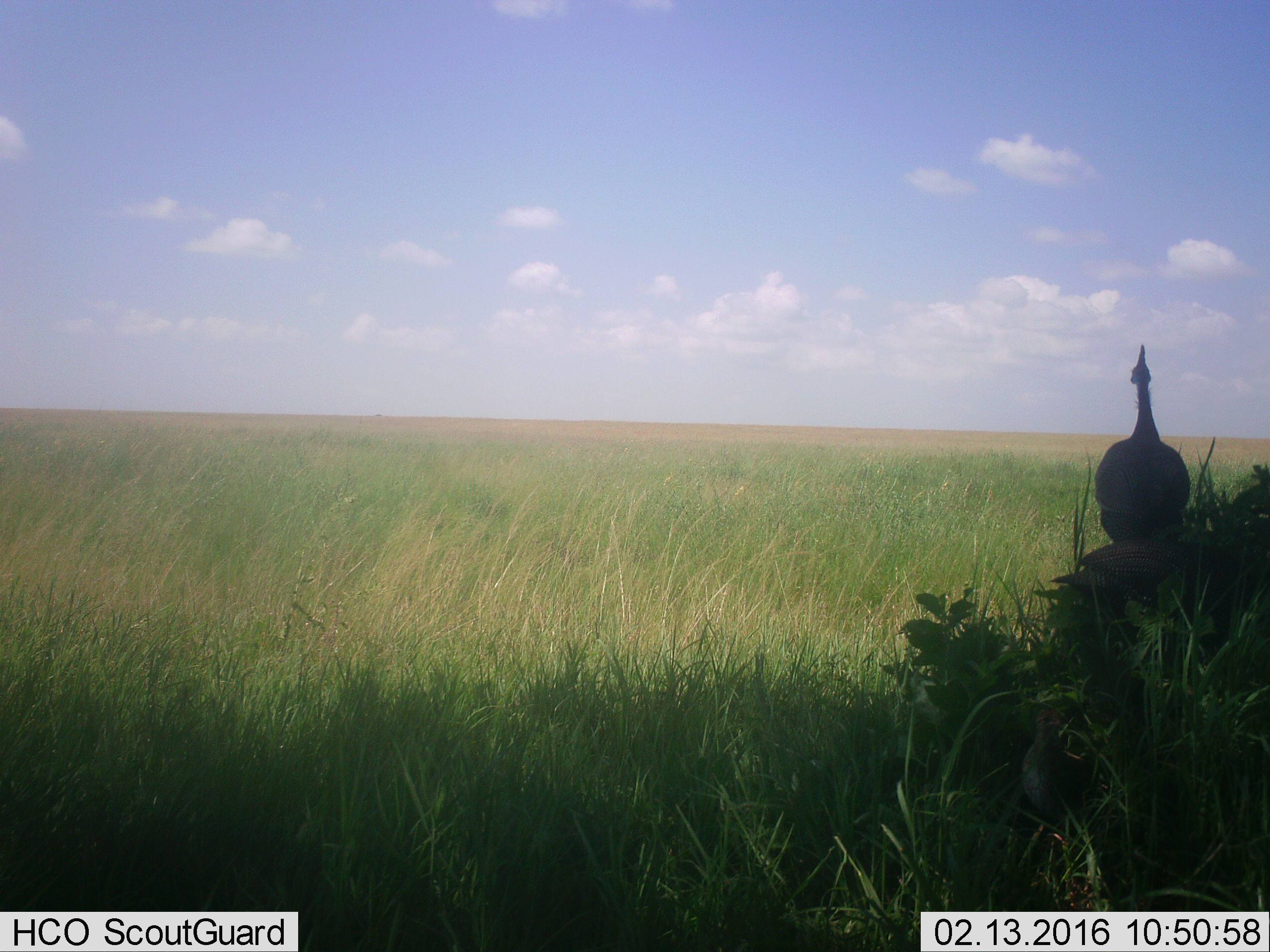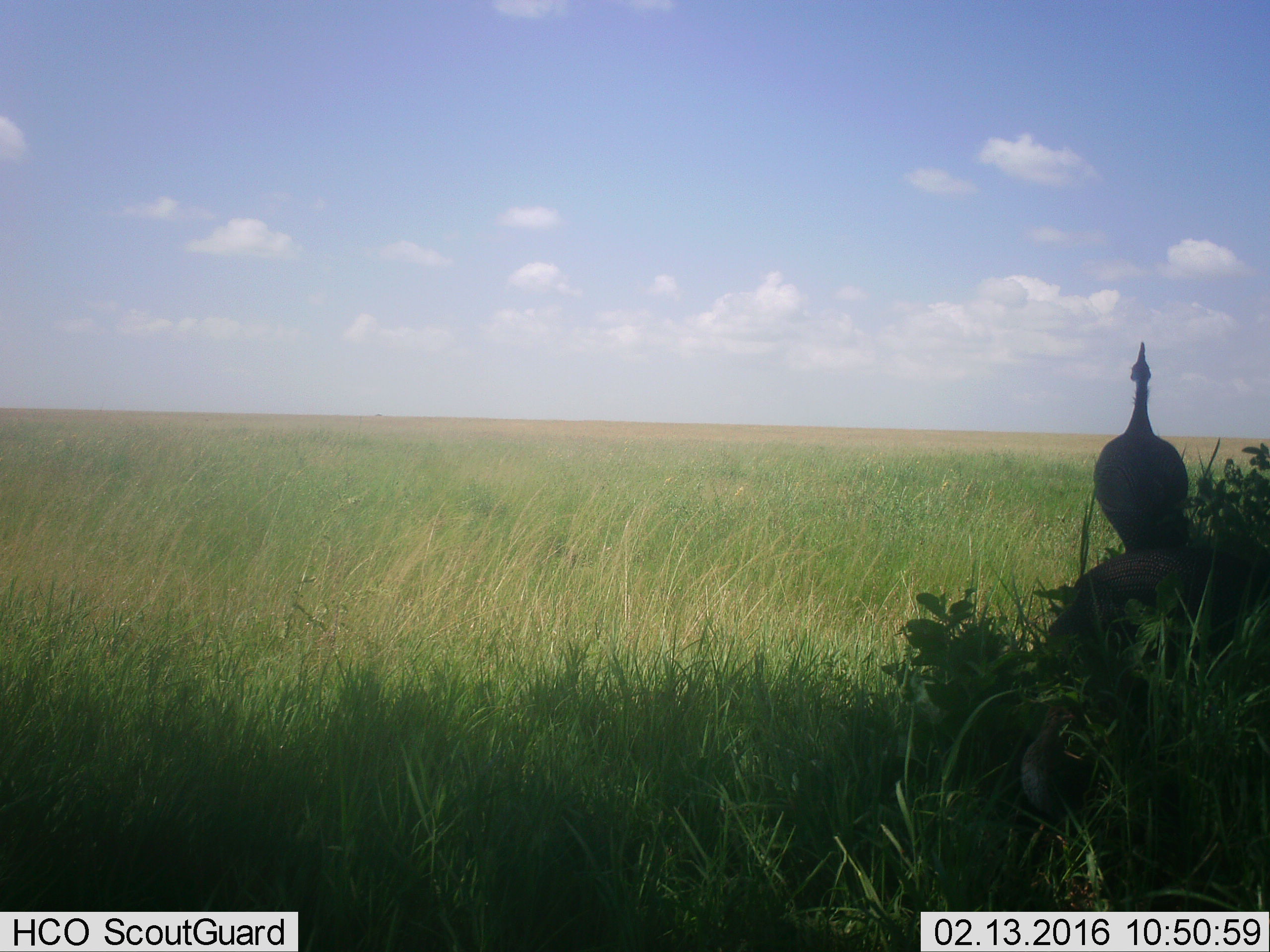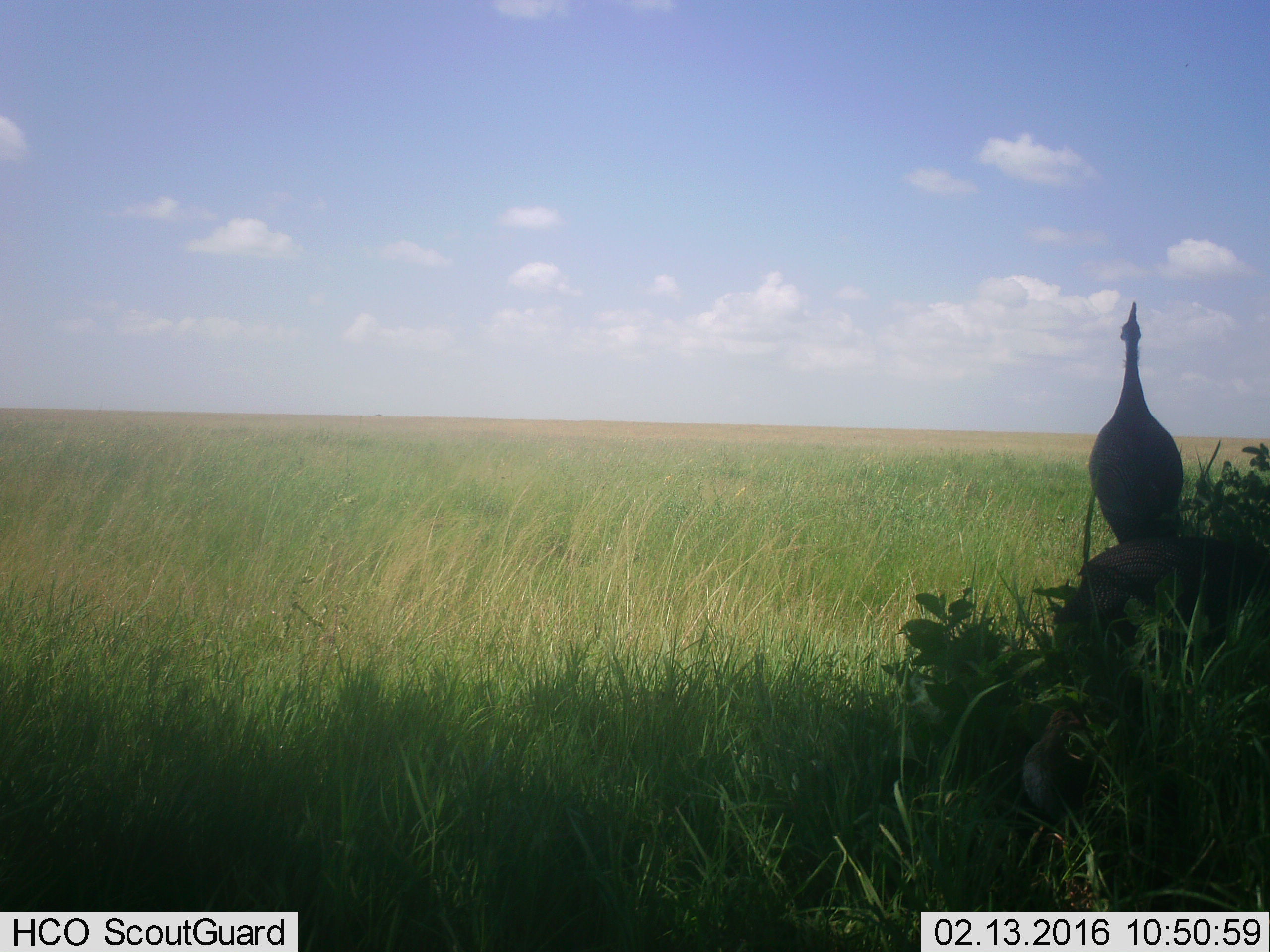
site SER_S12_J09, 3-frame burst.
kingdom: Animalia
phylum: Chordata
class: Aves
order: Galliformes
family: Numididae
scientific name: Numididae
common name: guineafowl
Guineafowl (Numididae), count 3. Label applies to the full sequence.